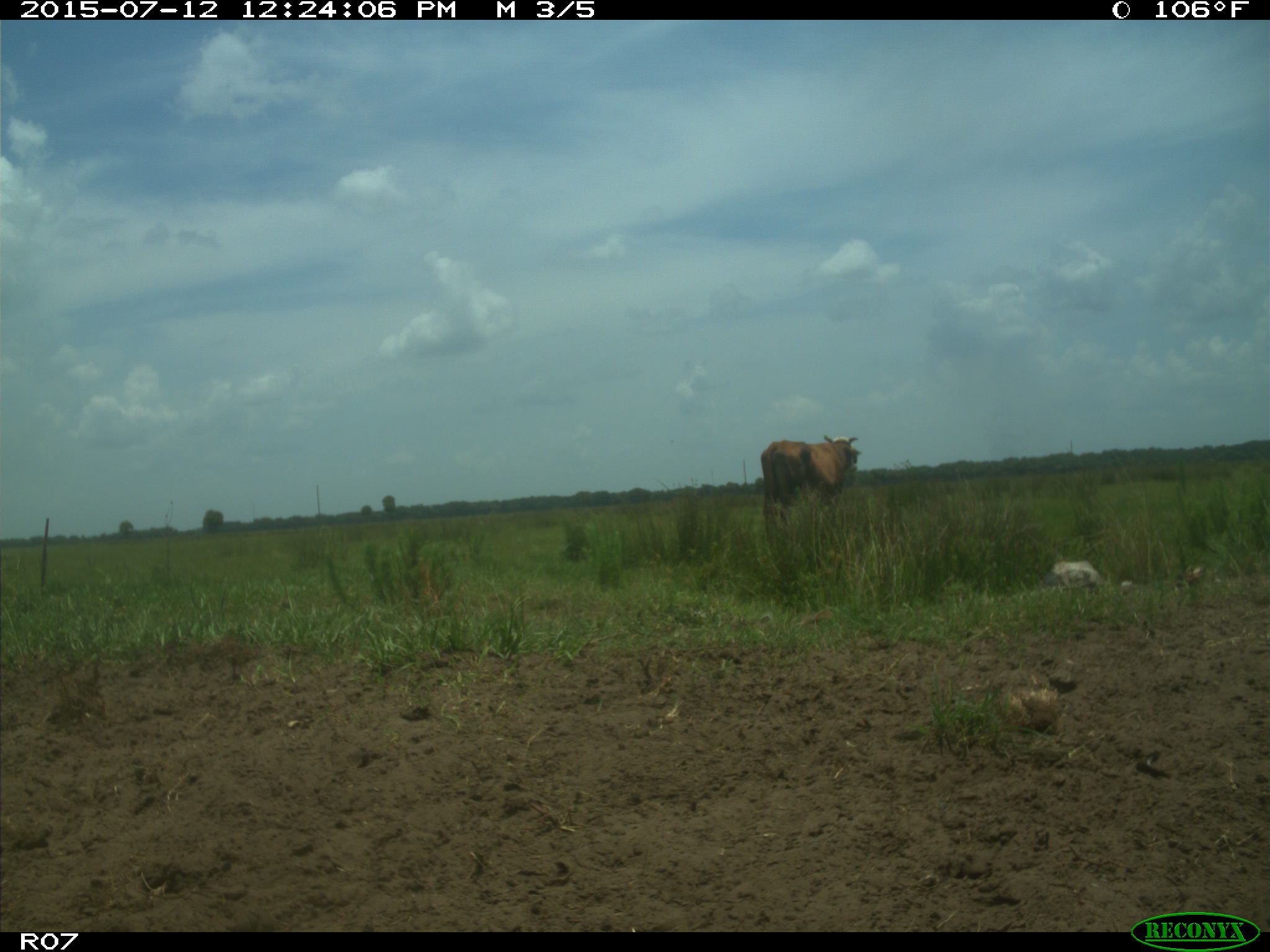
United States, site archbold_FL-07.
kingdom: Animalia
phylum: Chordata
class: Mammalia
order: Artiodactyla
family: Bovidae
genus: Bos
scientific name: Bos taurus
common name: domestic cow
Bos taurus (domestic cow).